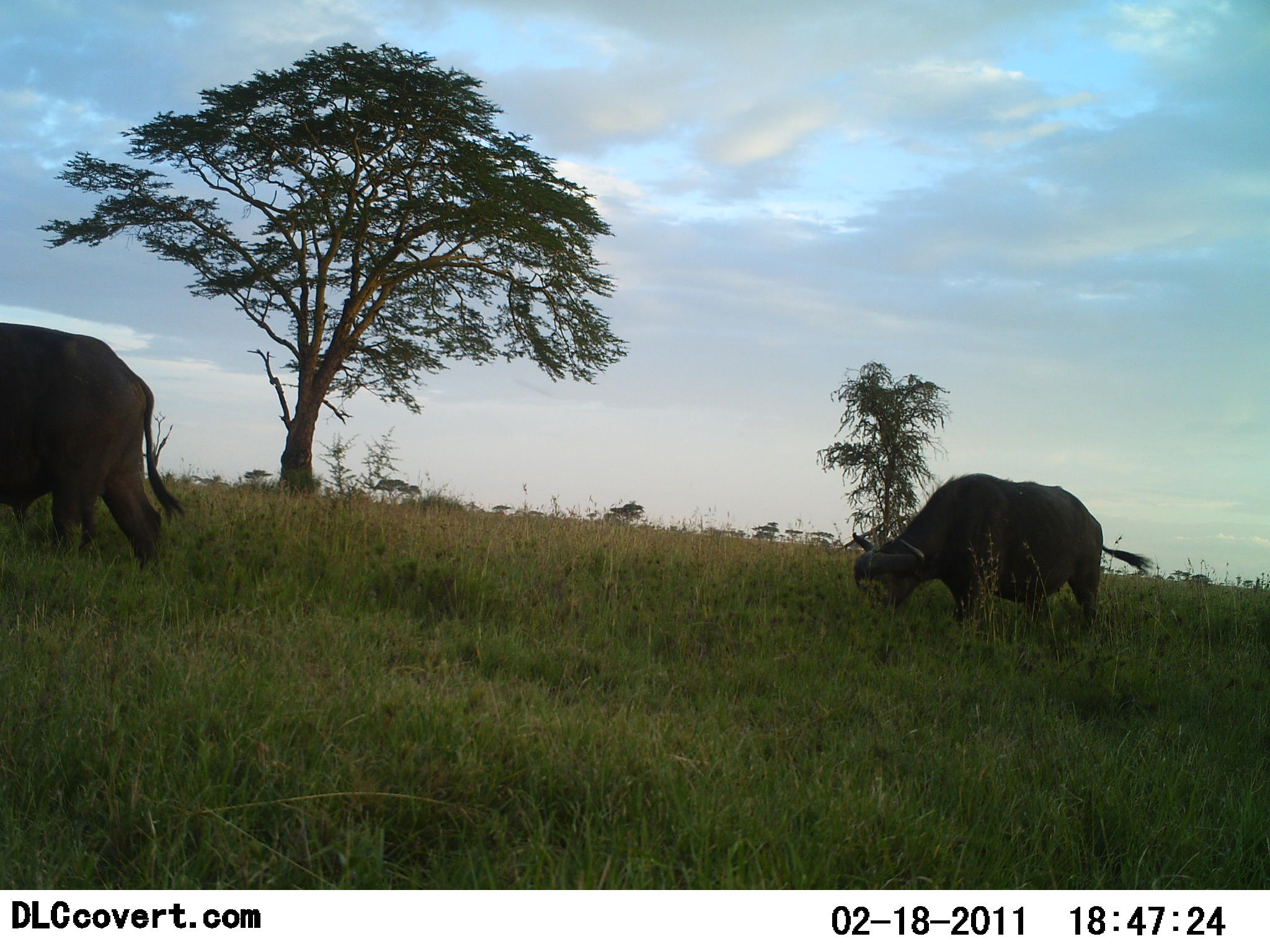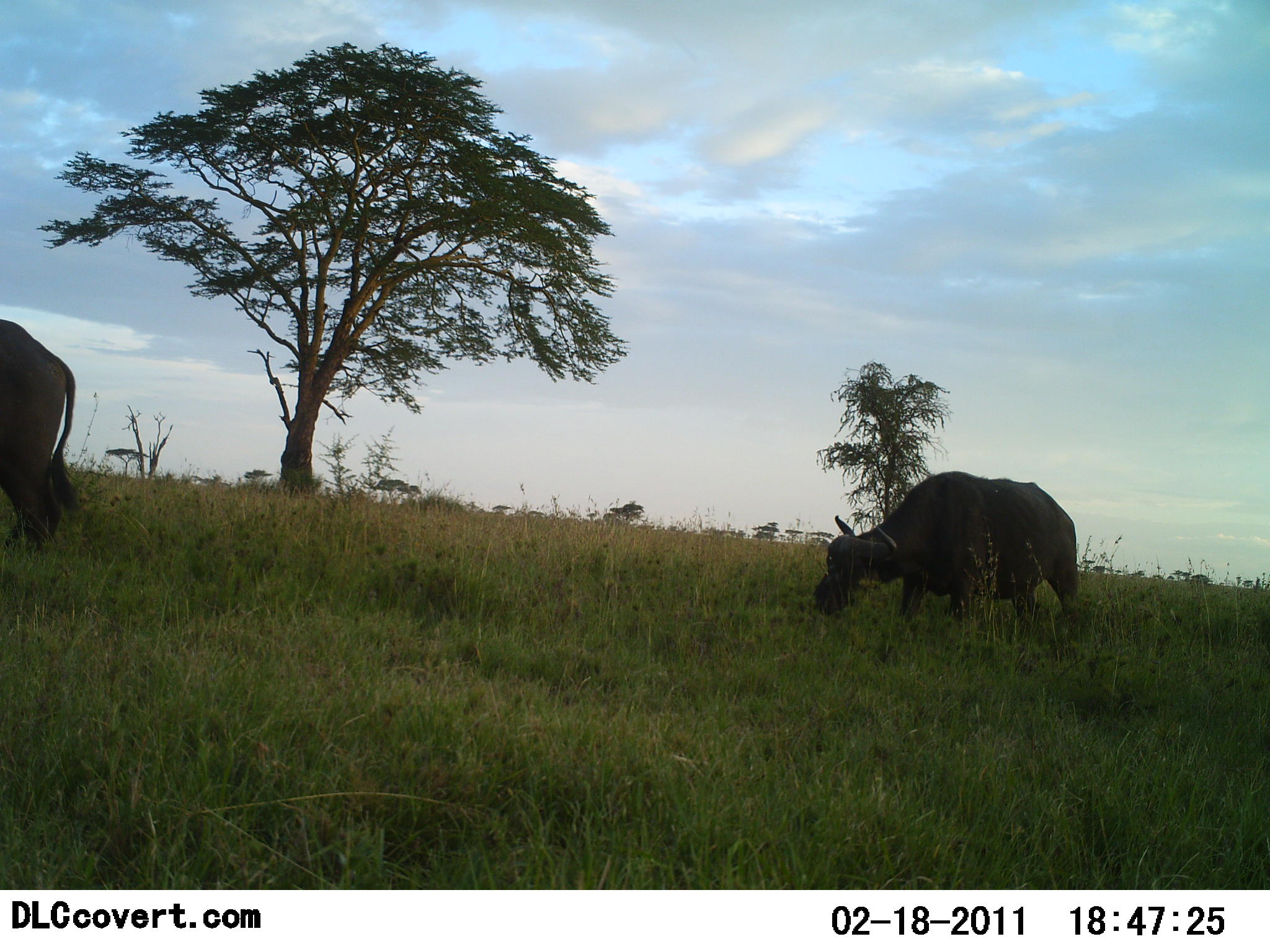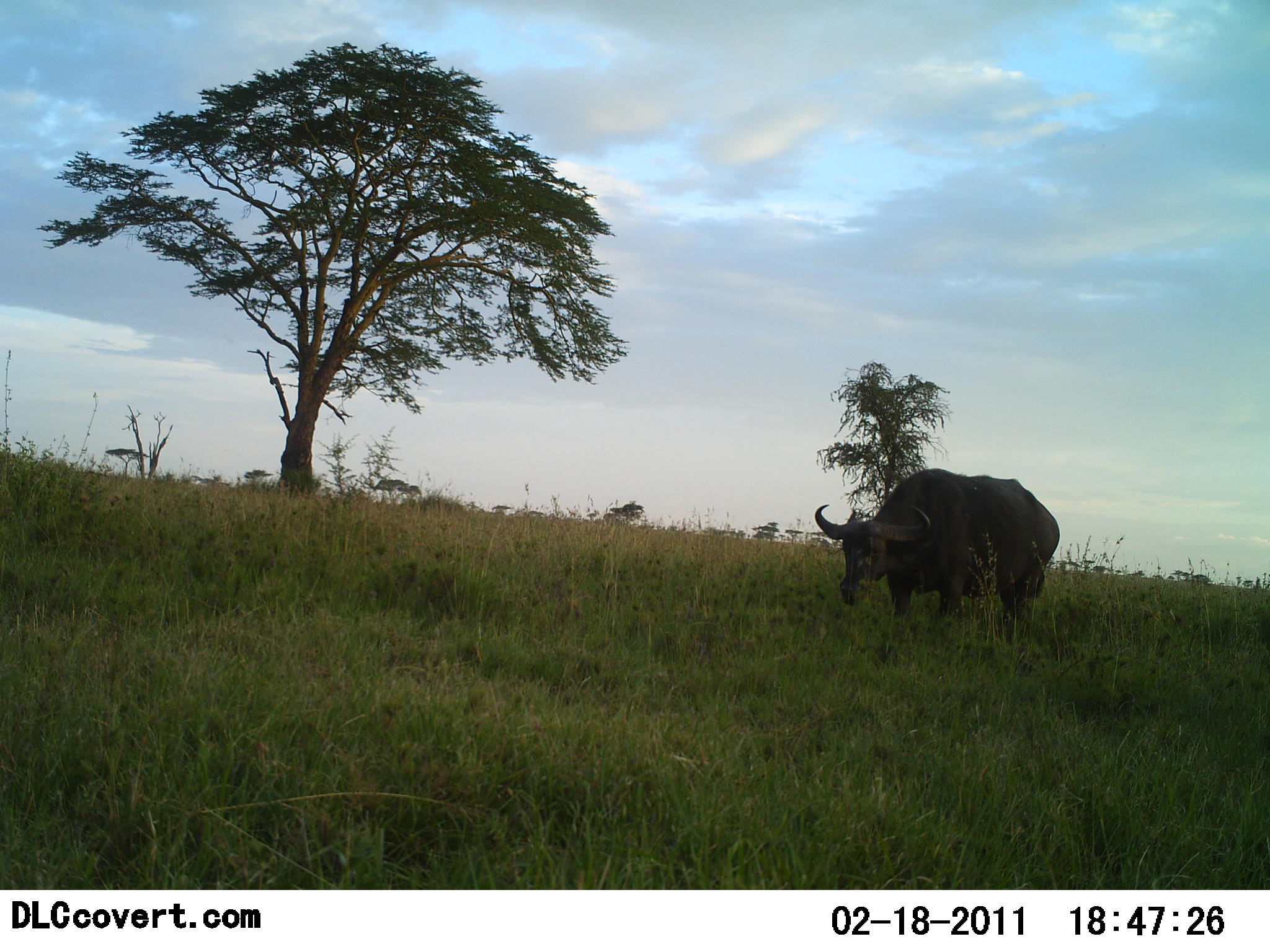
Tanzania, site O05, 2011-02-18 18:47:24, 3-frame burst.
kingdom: Animalia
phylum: Chordata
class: Mammalia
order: Artiodactyla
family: Bovidae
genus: Syncerus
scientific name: Syncerus caffer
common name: cape buffalo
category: buffalo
Buffalo (cape buffalo) (Syncerus caffer), count 2. Behavior (volunteer vote fractions): standing 22%, resting 0%, moving 78%, interacting 0%. Young present (vote fraction): 0%. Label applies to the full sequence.